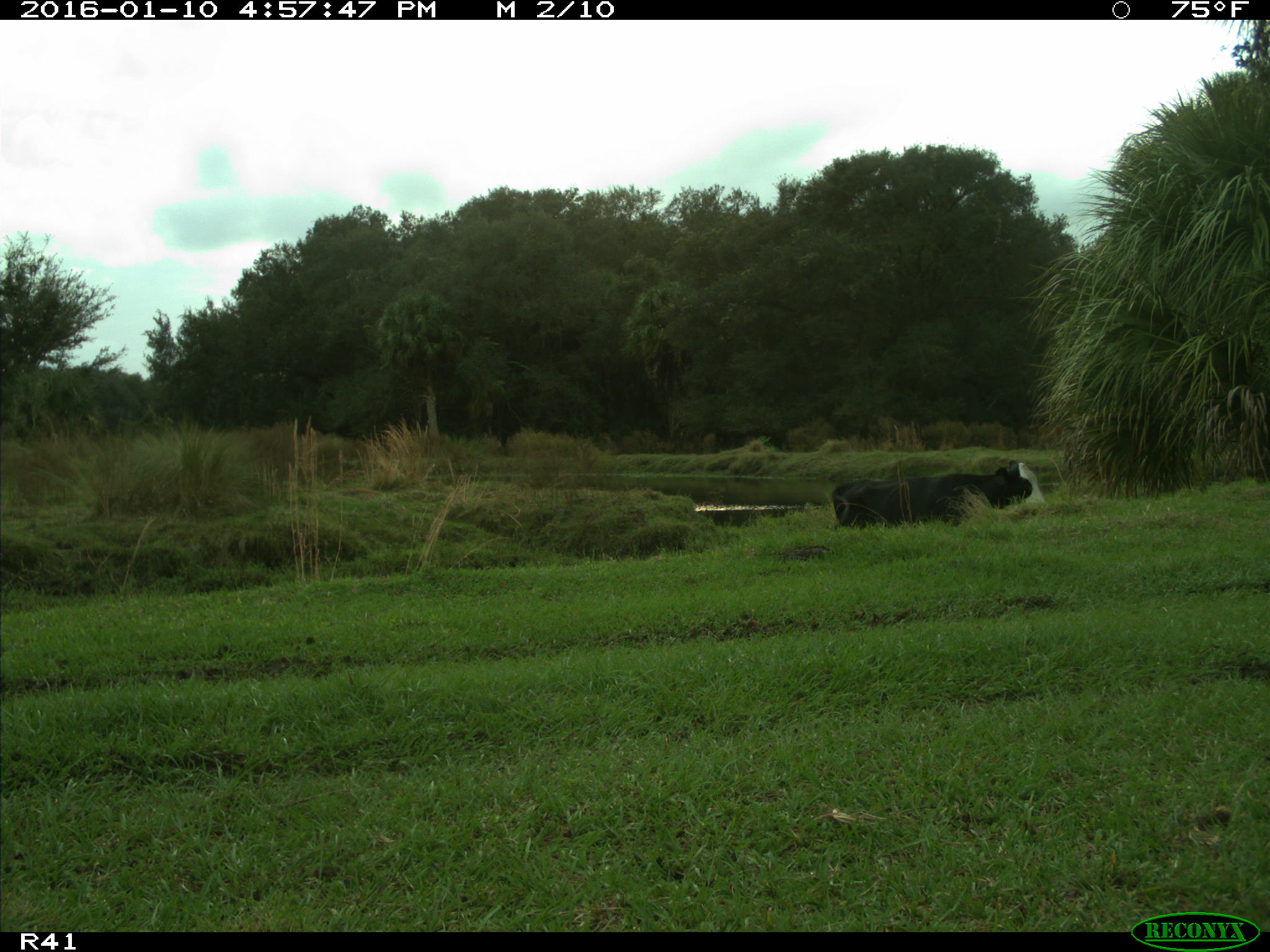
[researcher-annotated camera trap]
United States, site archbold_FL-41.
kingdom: Animalia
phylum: Chordata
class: Mammalia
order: Artiodactyla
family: Bovidae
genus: Bos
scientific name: Bos taurus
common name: domestic cow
Bos taurus (domestic cow).